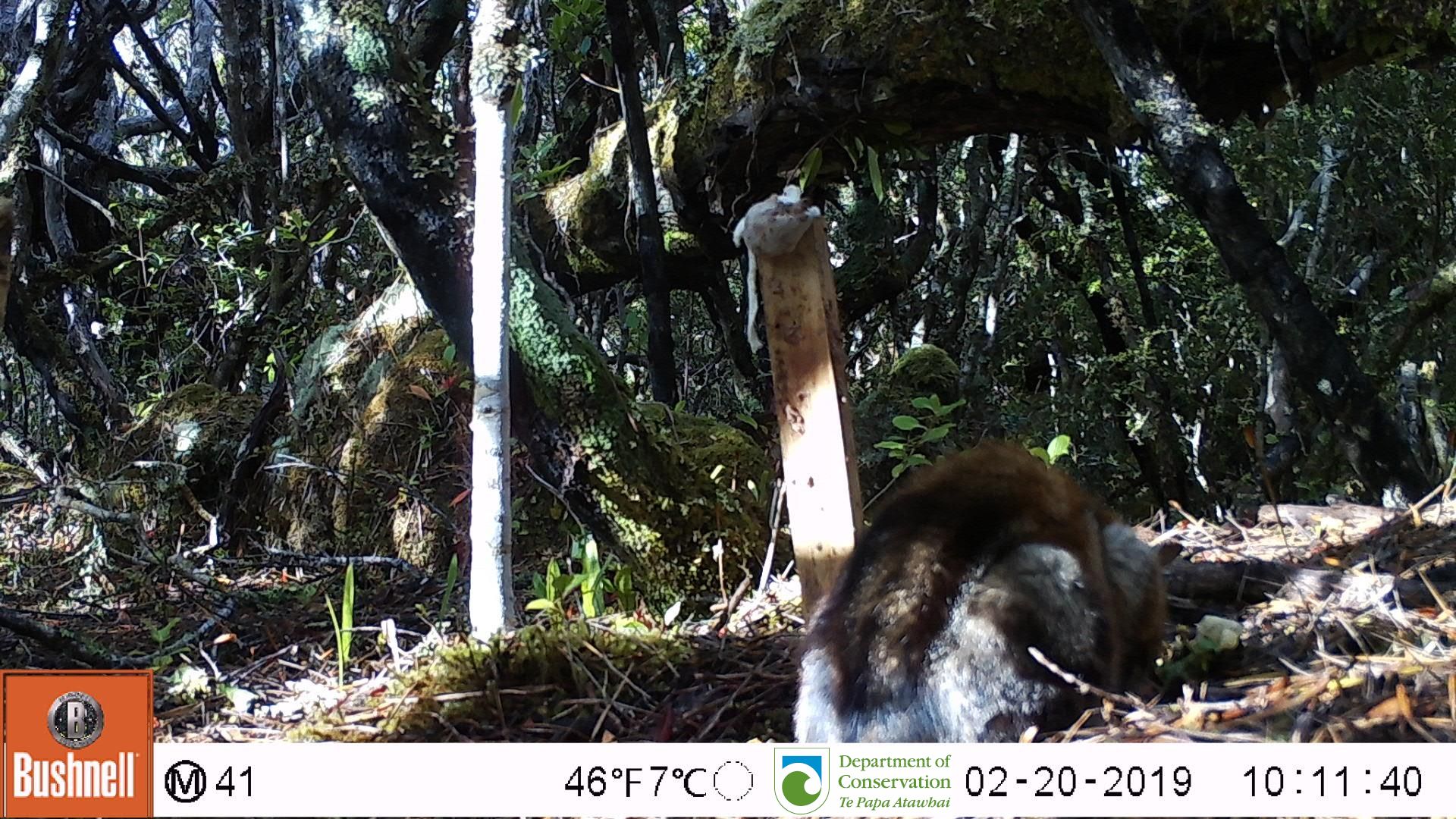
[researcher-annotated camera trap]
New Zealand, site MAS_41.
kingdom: Animalia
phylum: Chordata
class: Mammalia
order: Carnivora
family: Felidae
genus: Felis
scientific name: Felis catus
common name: domestic cat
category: cat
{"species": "cat (domestic cat) (Felis catus)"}